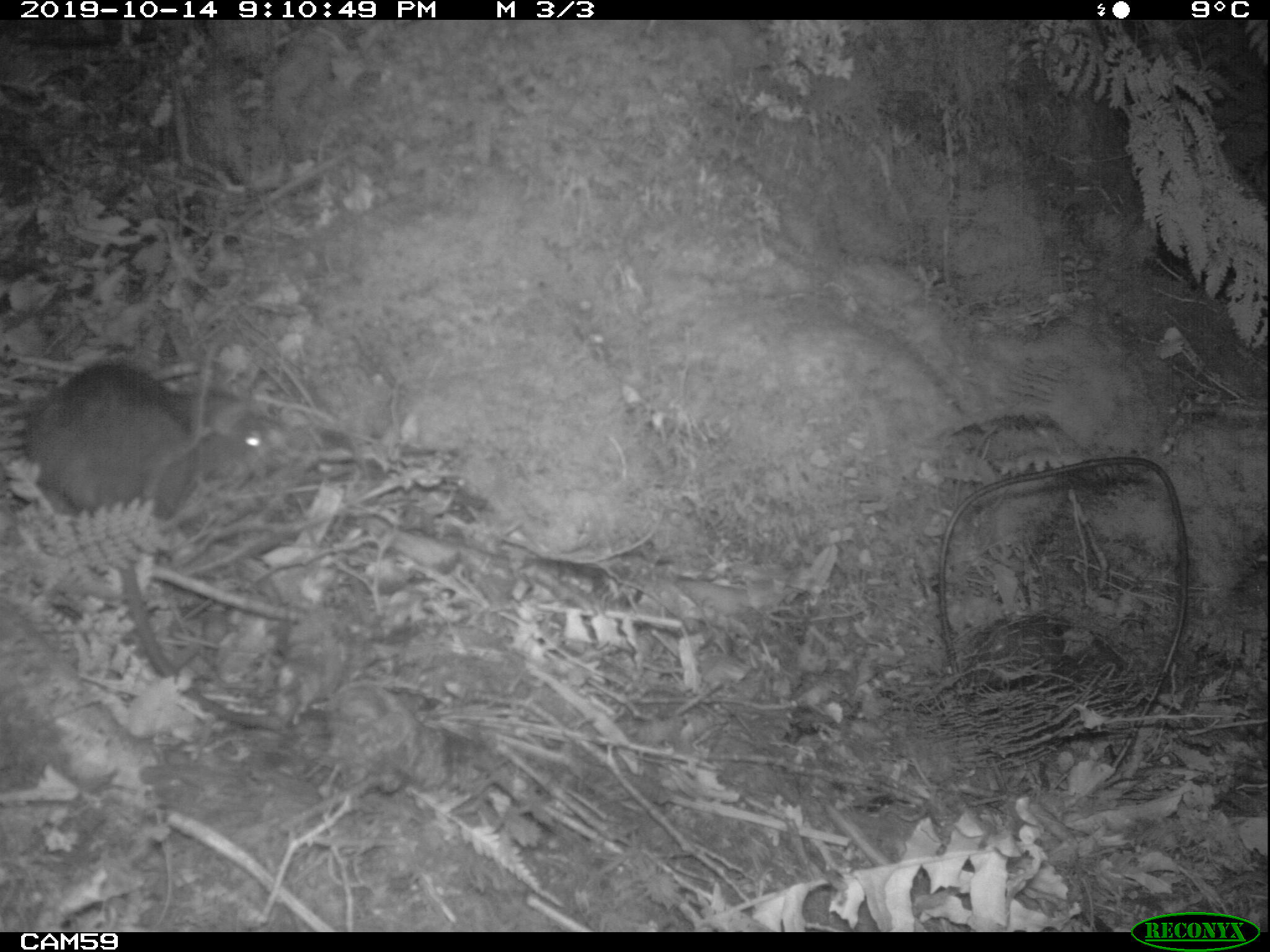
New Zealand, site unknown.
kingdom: Animalia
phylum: Chordata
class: Mammalia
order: Rodentia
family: Muridae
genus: Rattus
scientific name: Rattus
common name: rat